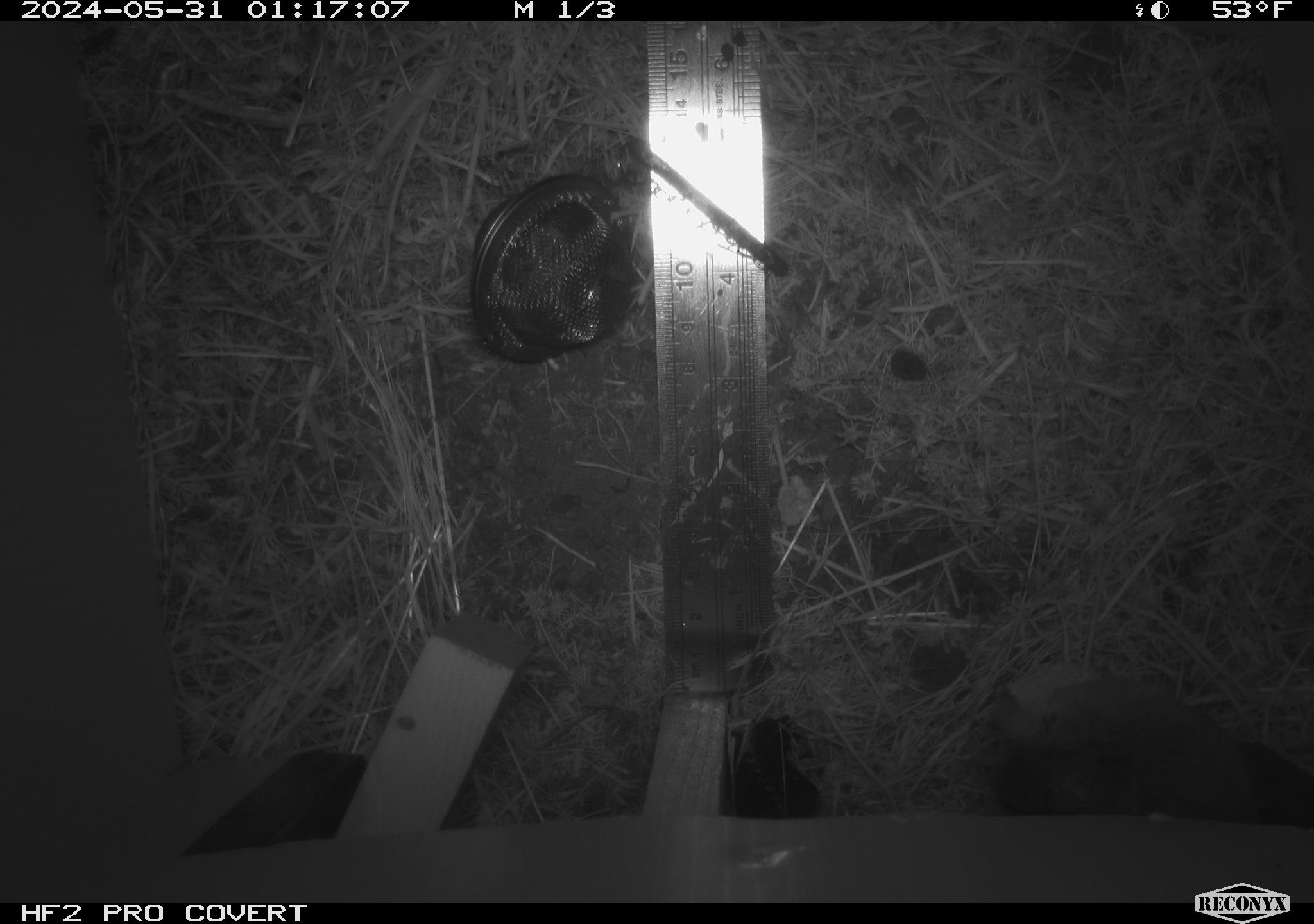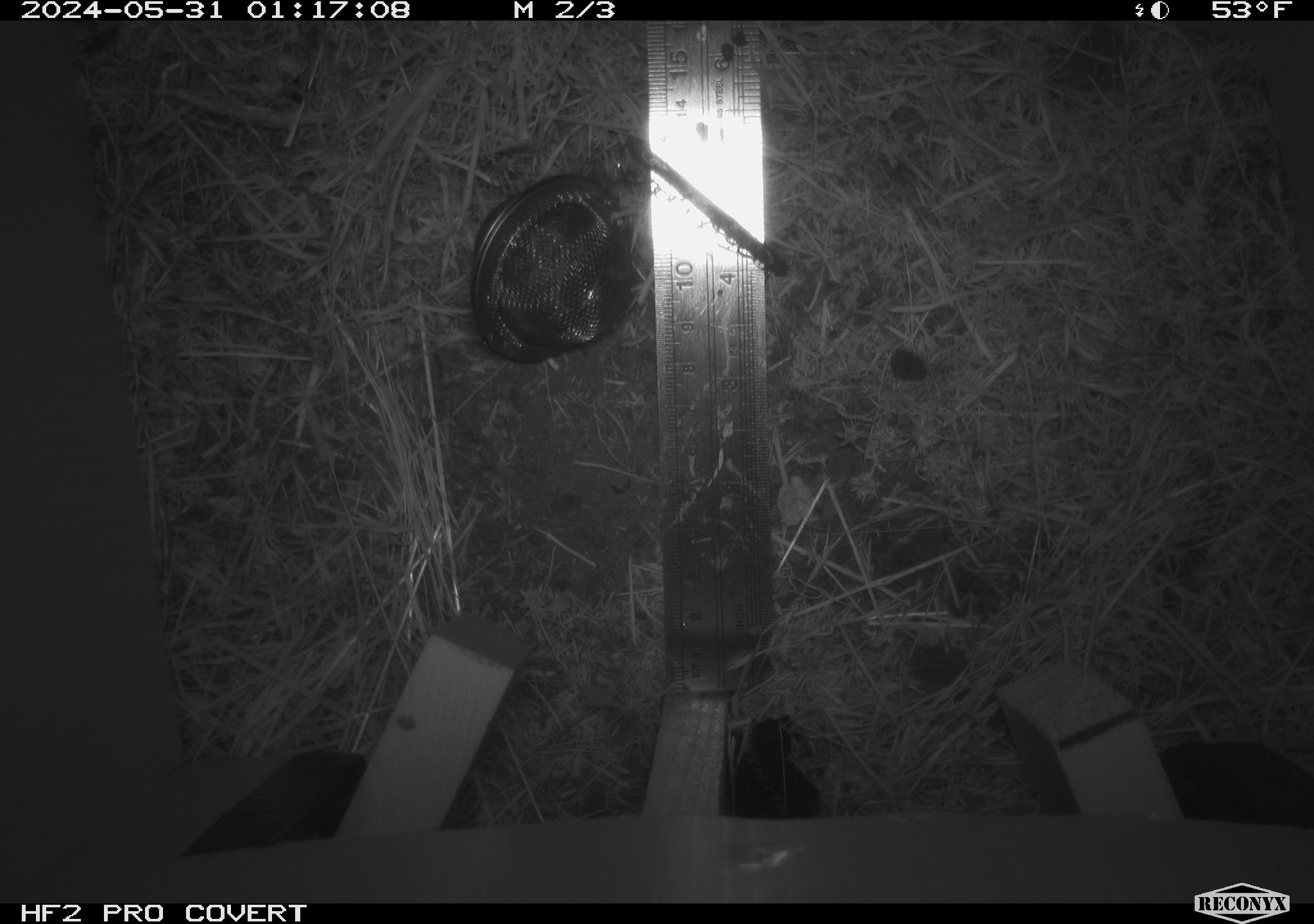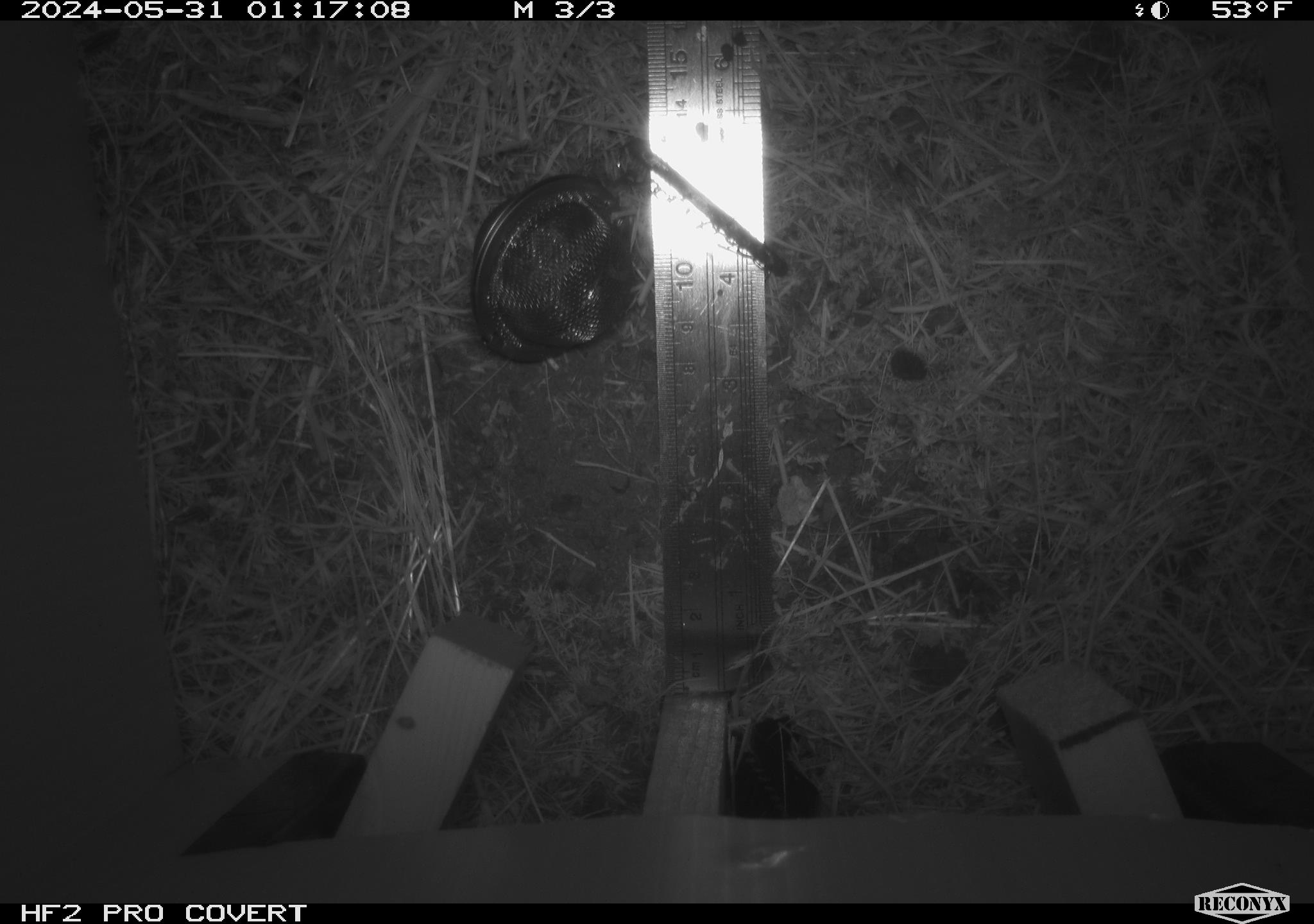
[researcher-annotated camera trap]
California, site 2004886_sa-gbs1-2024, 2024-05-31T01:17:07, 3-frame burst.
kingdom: Animalia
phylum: Chordata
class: Mammalia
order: Rodentia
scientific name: Rodentia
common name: mouse species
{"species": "mouse species (Rodentia)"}